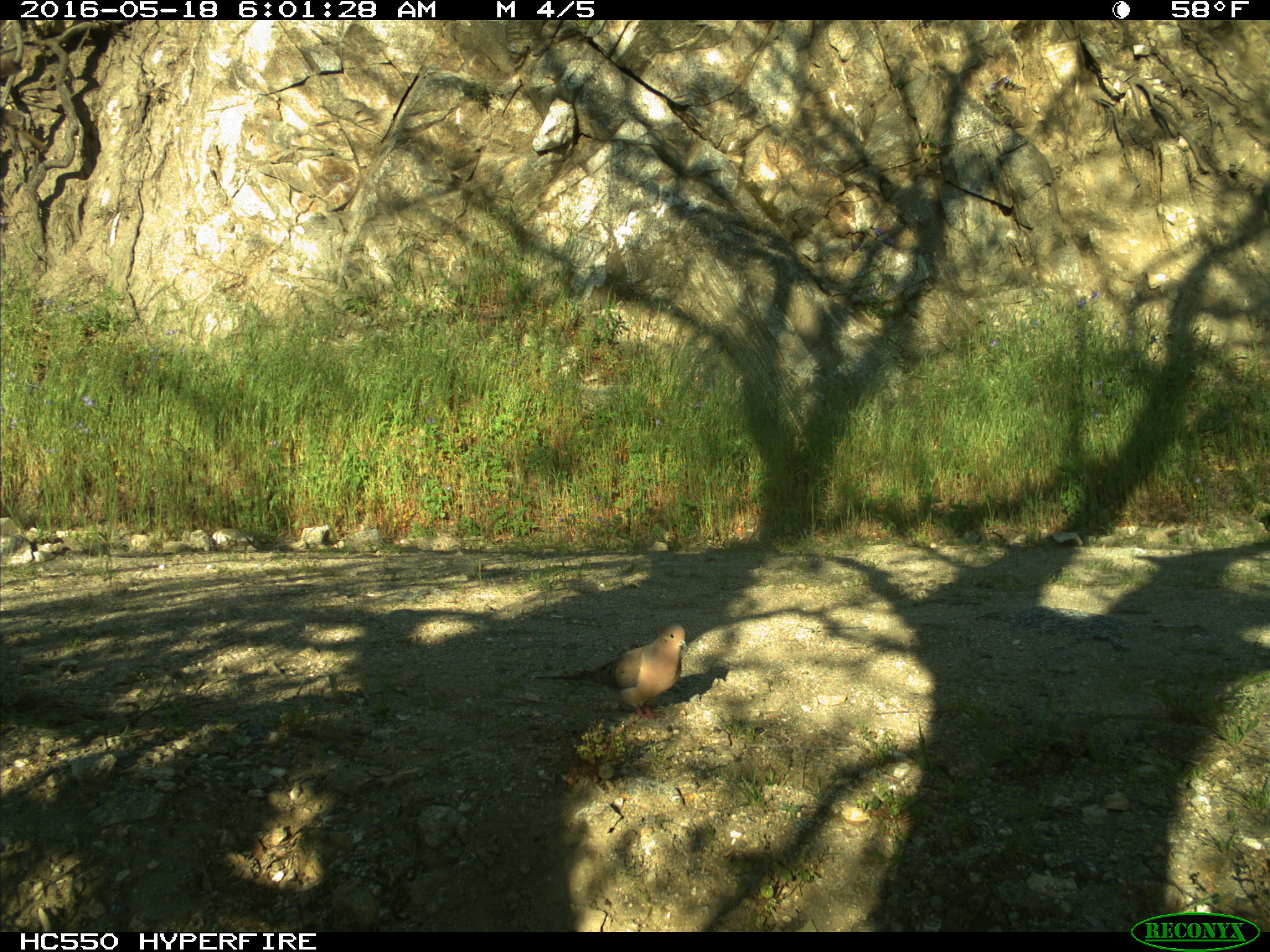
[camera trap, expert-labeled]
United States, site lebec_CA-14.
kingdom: Animalia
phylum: Chordata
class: Aves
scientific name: Aves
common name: birds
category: unidentified bird